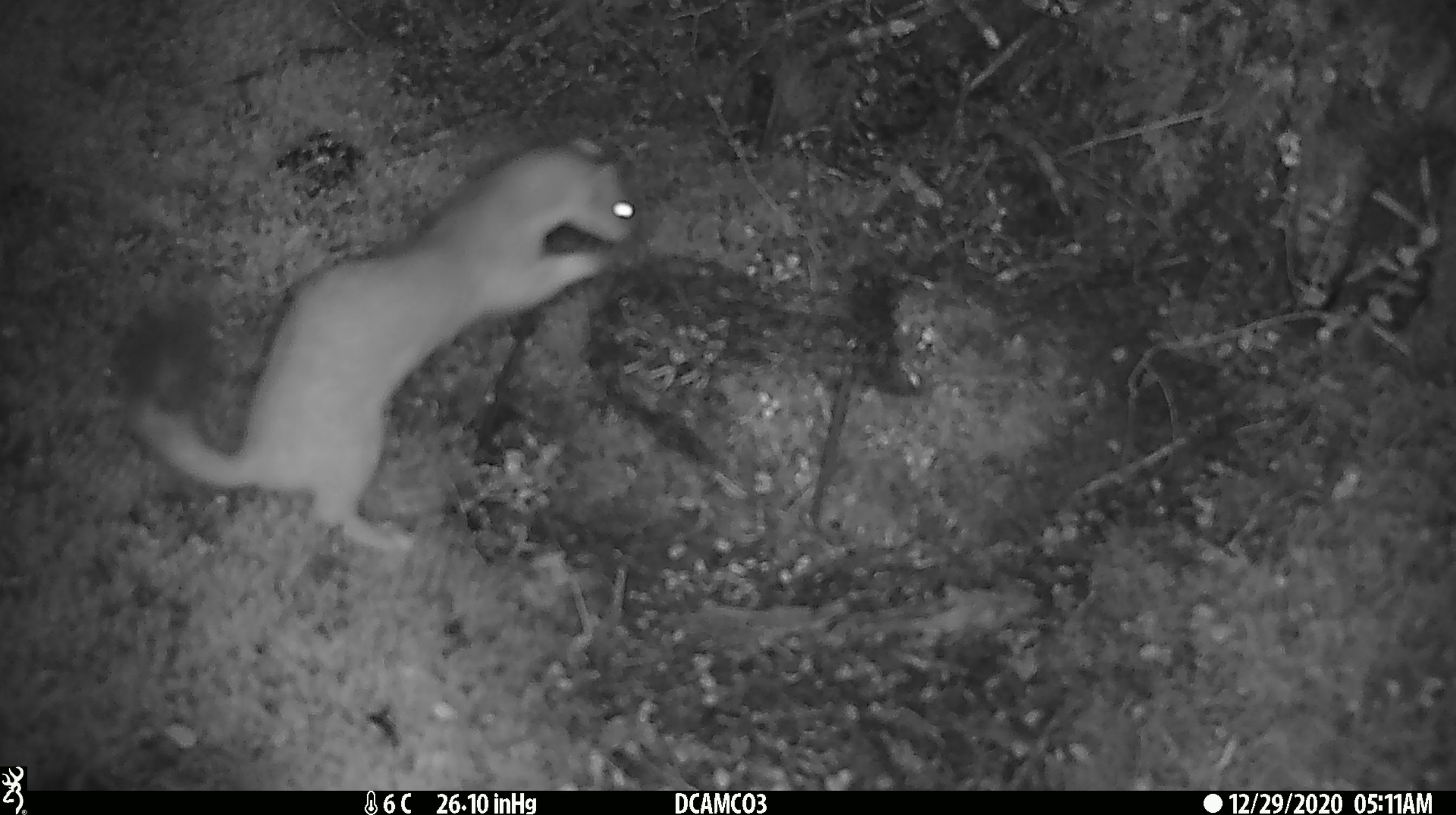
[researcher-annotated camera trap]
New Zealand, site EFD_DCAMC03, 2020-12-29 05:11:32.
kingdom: Animalia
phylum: Chordata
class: Mammalia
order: Carnivora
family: Mustelidae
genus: Mustela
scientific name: Mustela erminea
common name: stoat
Stoat (Mustela erminea).